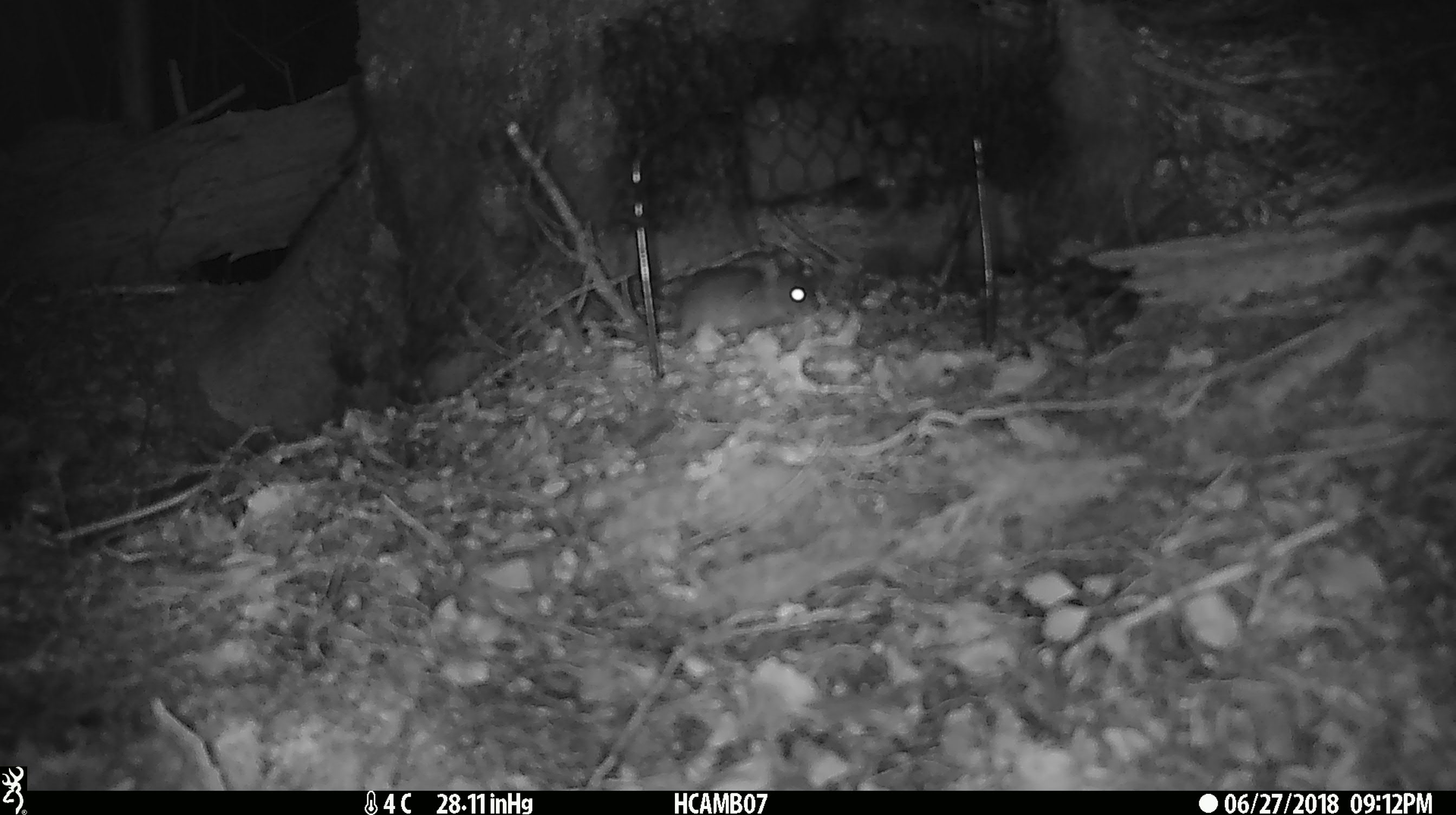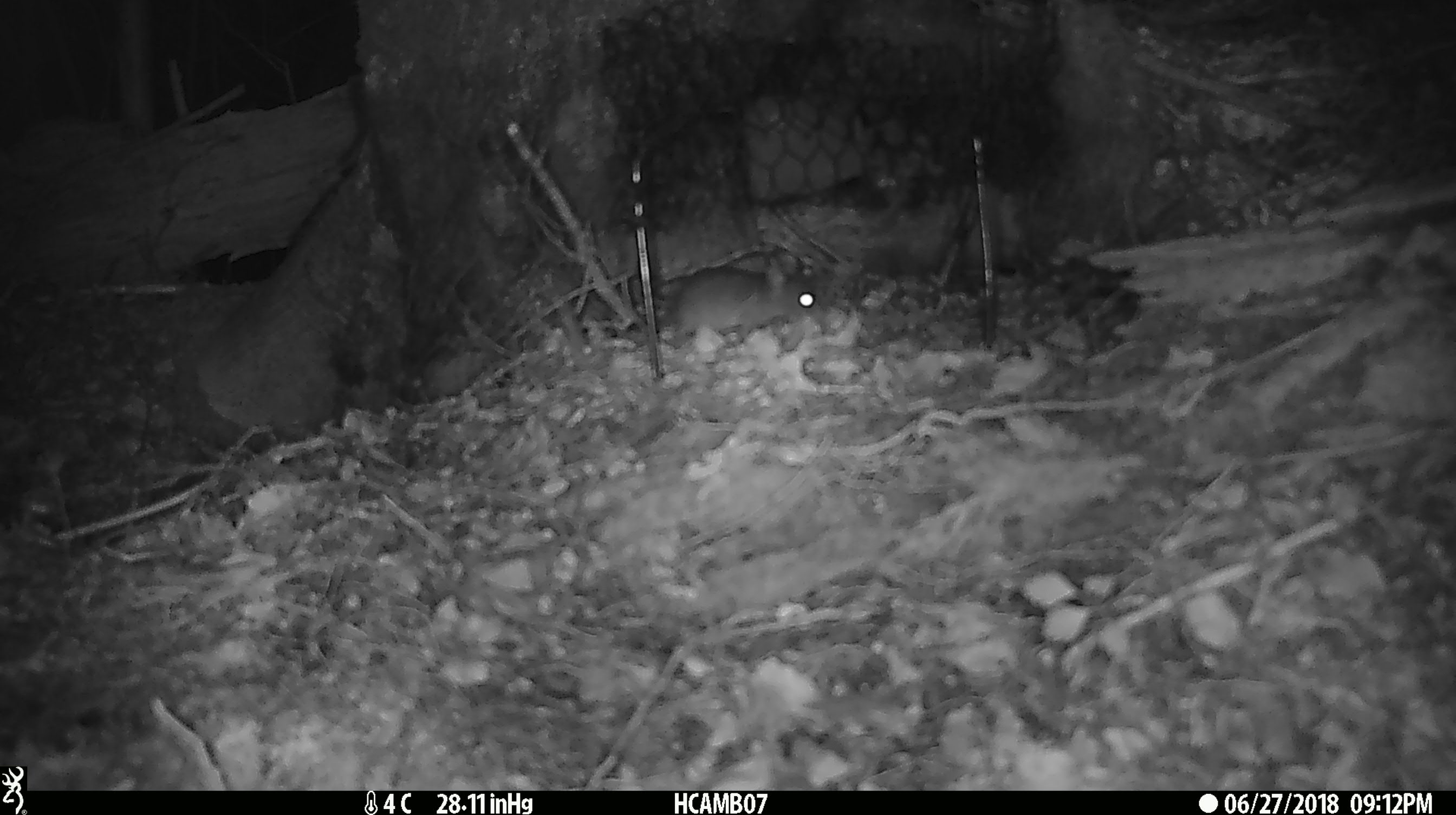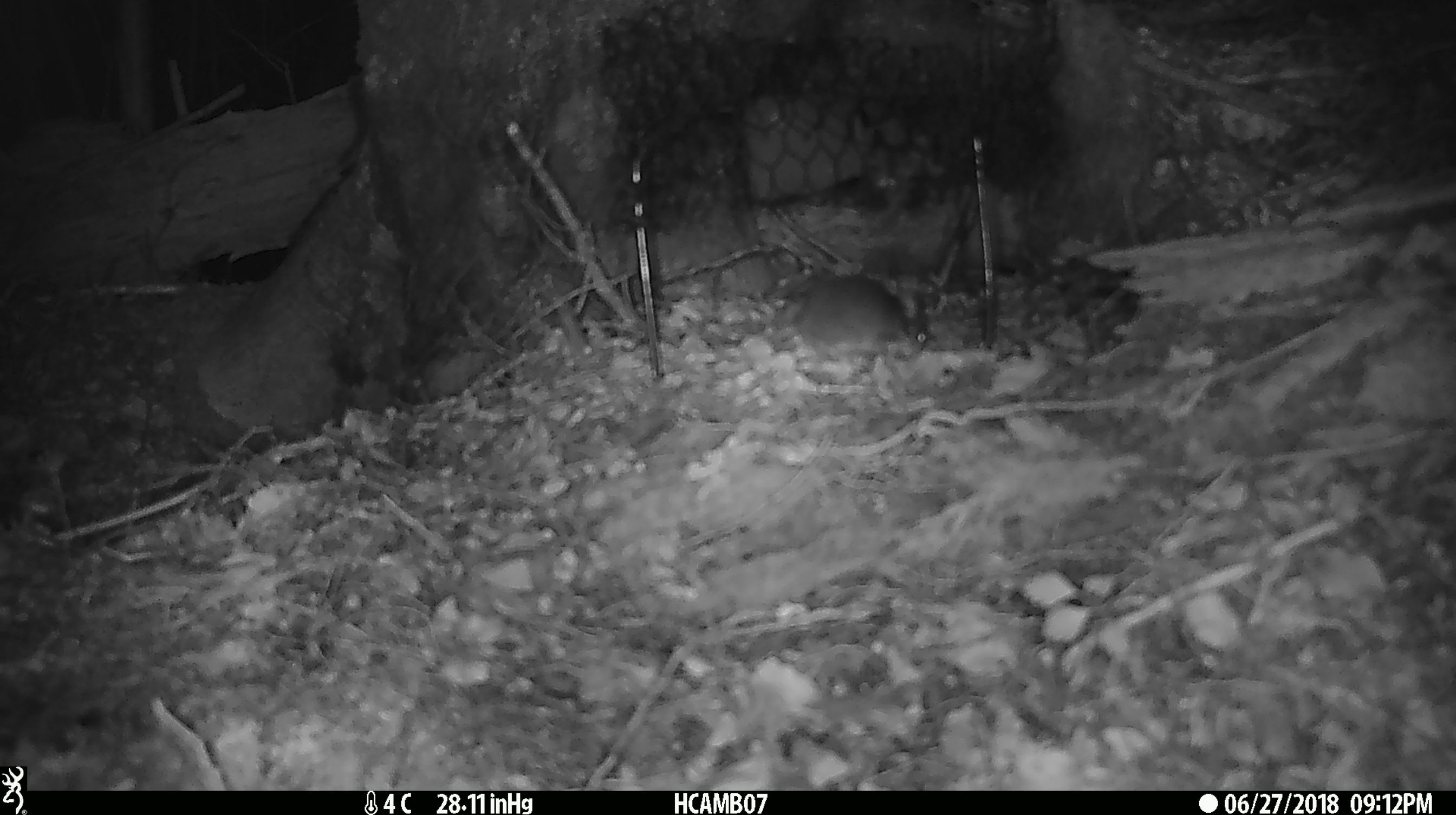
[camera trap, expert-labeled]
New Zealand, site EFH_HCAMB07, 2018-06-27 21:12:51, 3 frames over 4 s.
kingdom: Animalia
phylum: Chordata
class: Mammalia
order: Rodentia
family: Muridae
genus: Mus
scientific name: Mus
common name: mouse